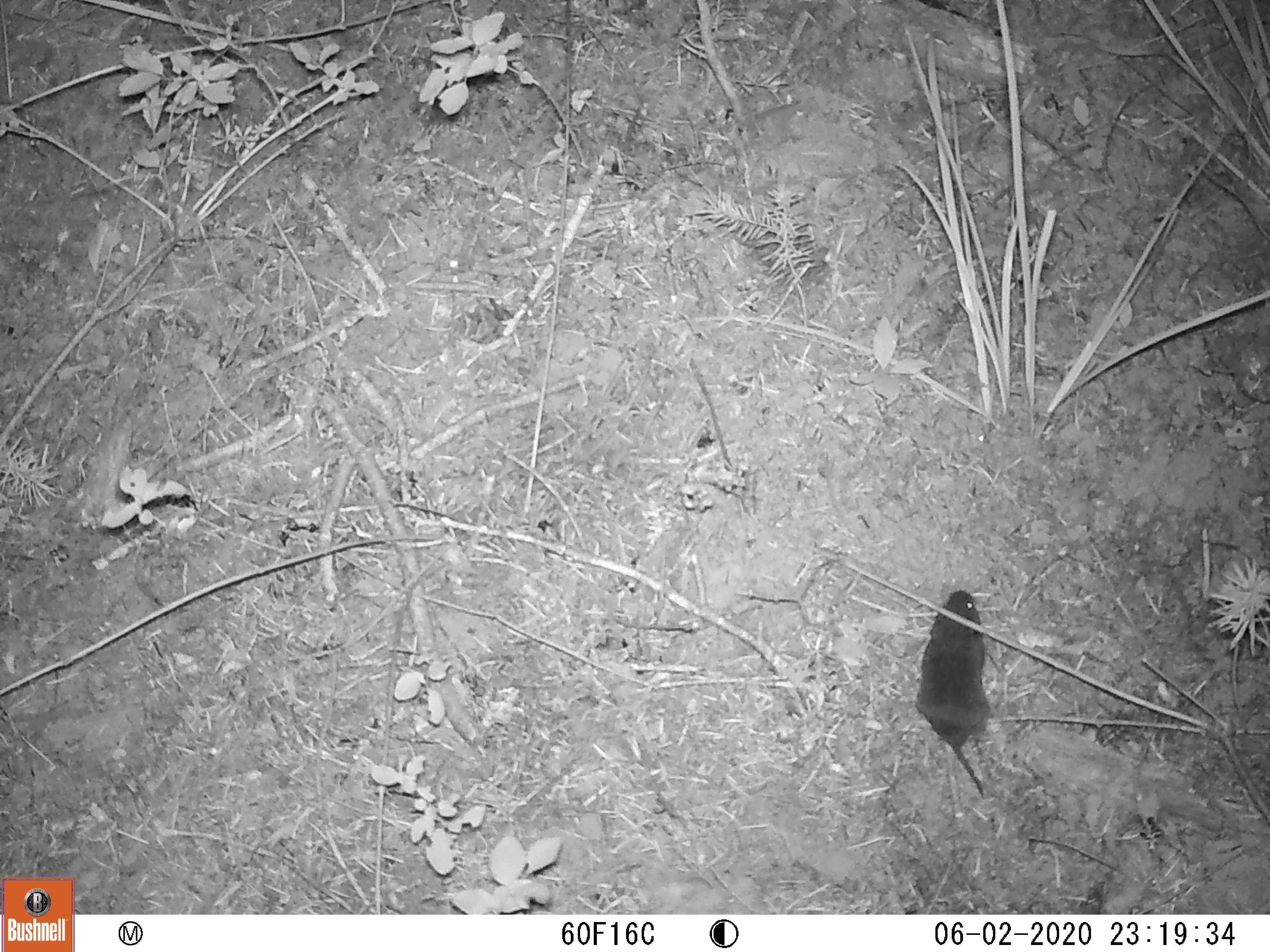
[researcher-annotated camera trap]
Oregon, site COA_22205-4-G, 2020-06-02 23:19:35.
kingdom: Animalia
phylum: Chordata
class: Mammalia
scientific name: Mammalia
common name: small mammal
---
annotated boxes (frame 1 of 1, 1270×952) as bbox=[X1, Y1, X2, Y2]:
small mammal: bbox=[864, 545, 1066, 848]